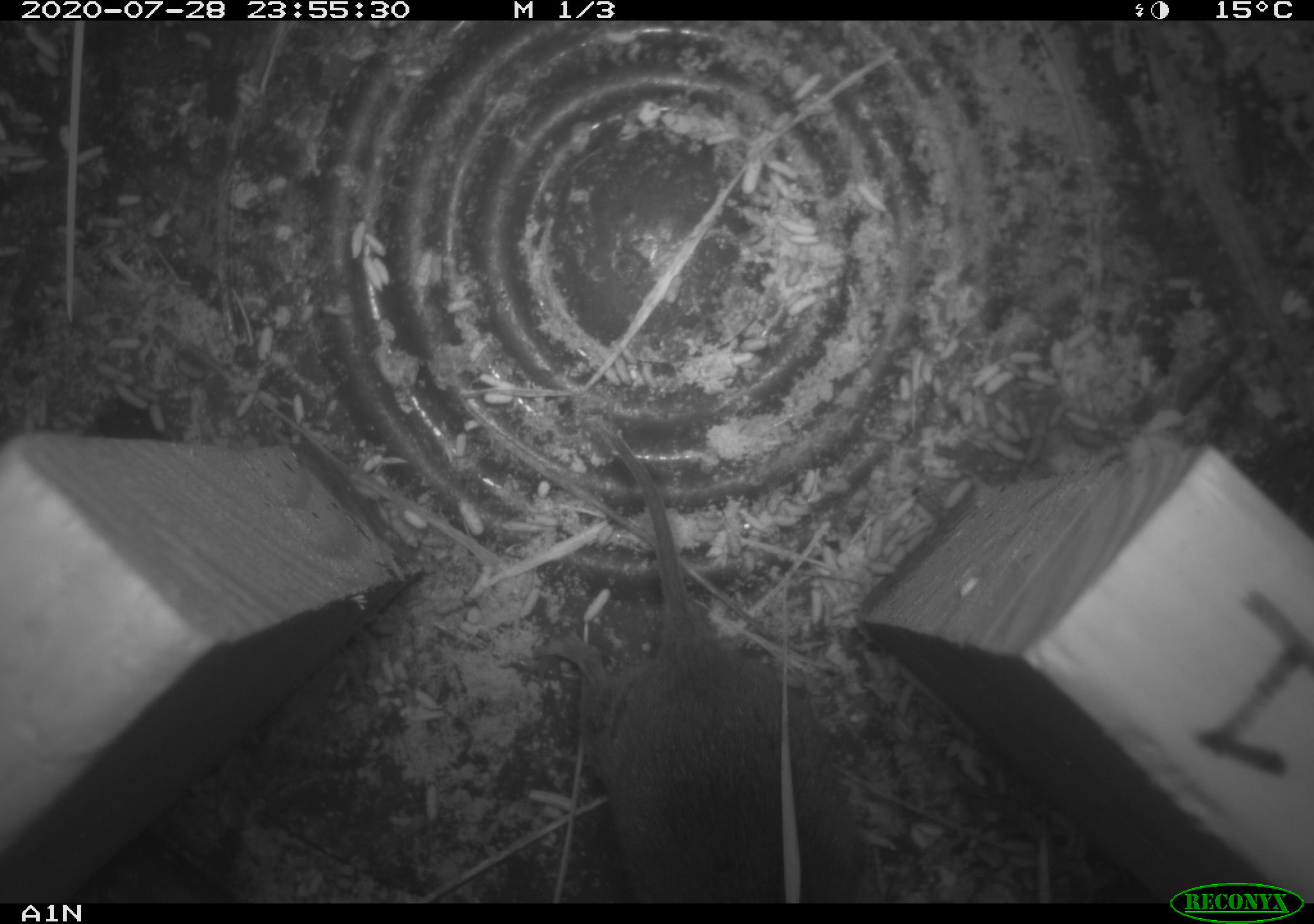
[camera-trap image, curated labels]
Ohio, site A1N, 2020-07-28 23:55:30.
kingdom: Animalia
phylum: Chordata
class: Mammalia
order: Rodentia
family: Cricetidae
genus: Microtus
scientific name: Microtus pennsylvanicus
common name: meadow vole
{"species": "meadow vole (Microtus pennsylvanicus)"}